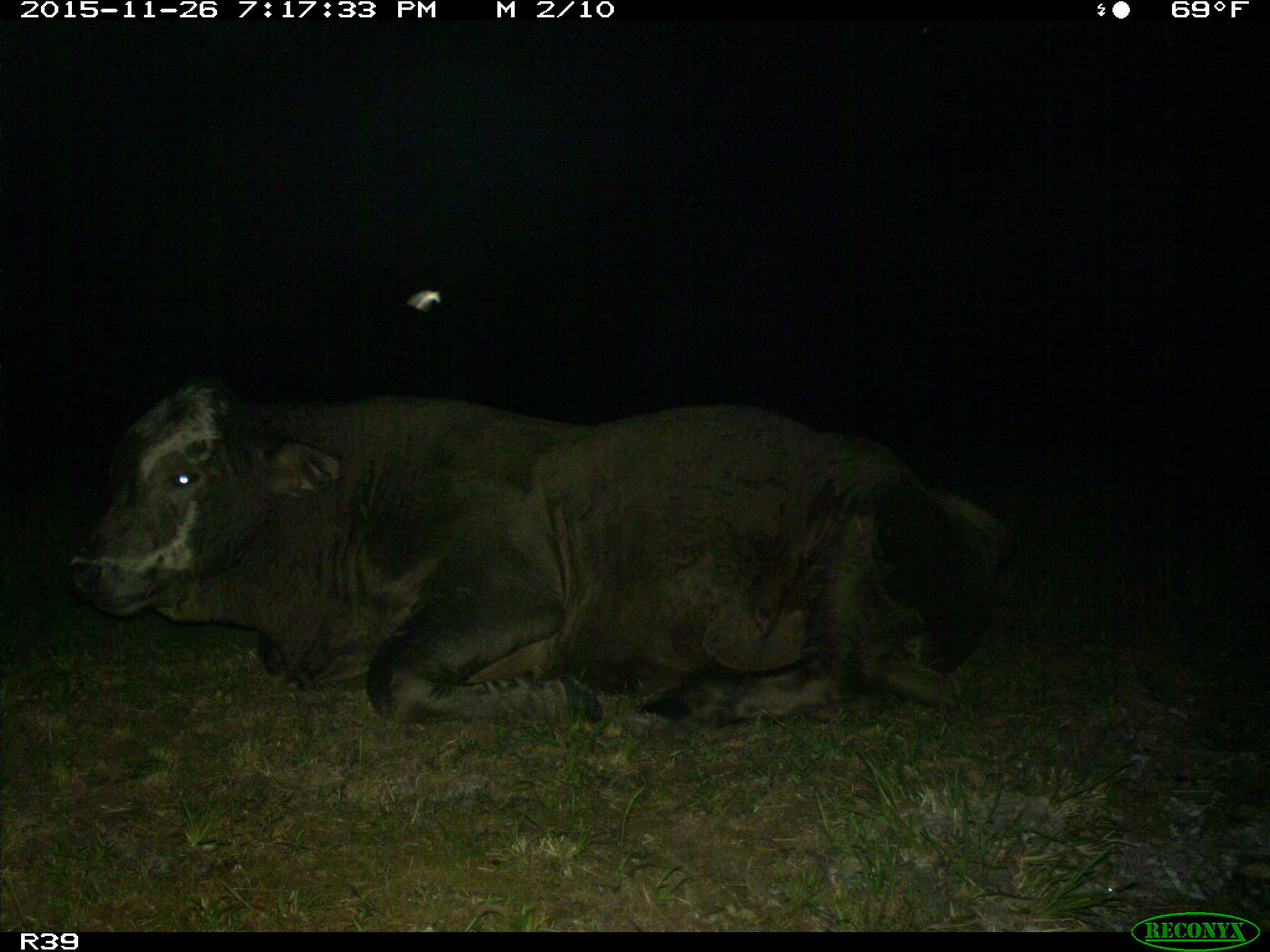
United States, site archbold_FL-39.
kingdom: Animalia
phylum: Chordata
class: Mammalia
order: Artiodactyla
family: Bovidae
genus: Bos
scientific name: Bos taurus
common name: domestic cow